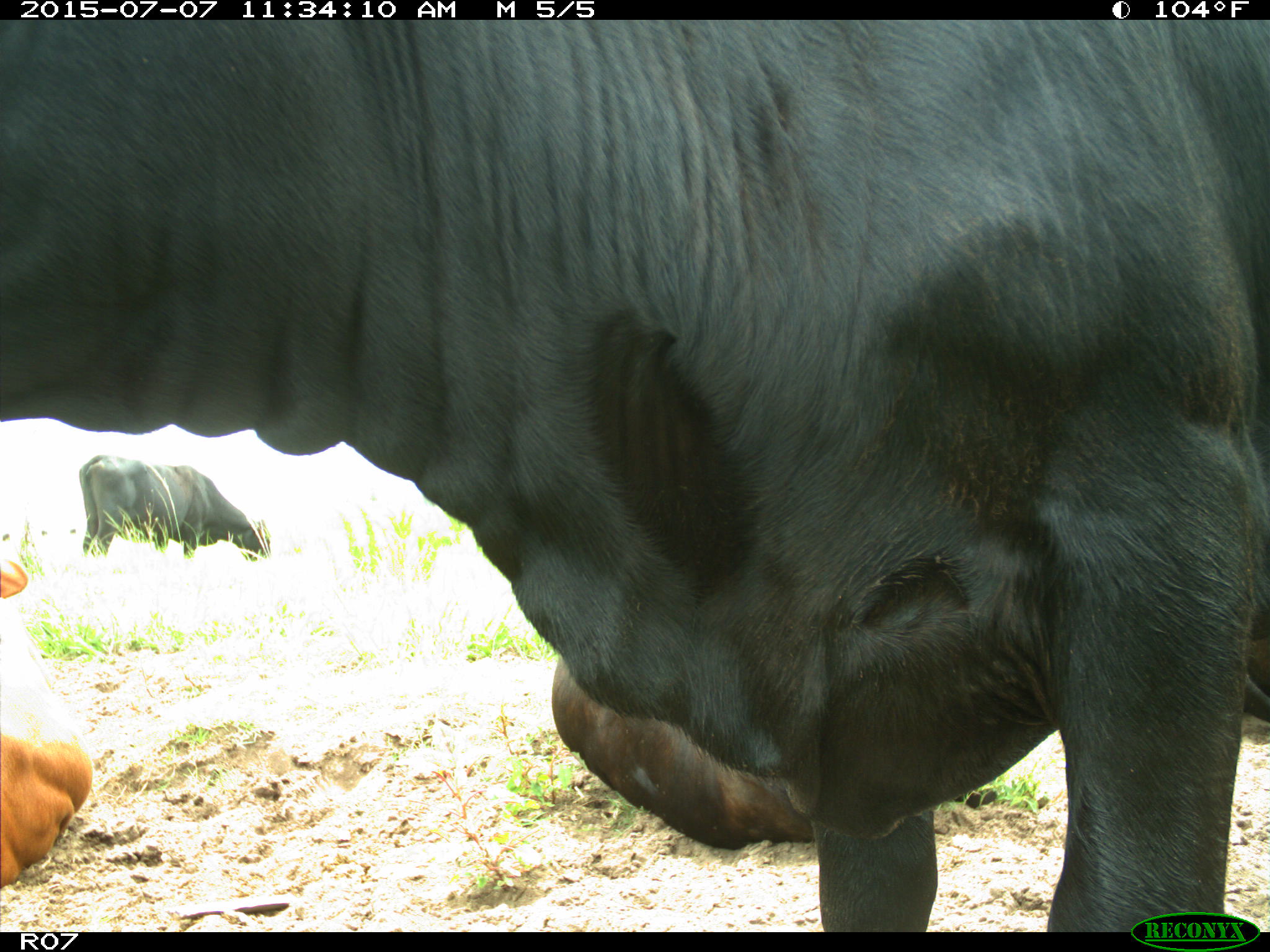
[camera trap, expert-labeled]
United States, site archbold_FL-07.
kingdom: Animalia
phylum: Chordata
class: Mammalia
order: Artiodactyla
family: Bovidae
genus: Bos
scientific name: Bos taurus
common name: domestic cow